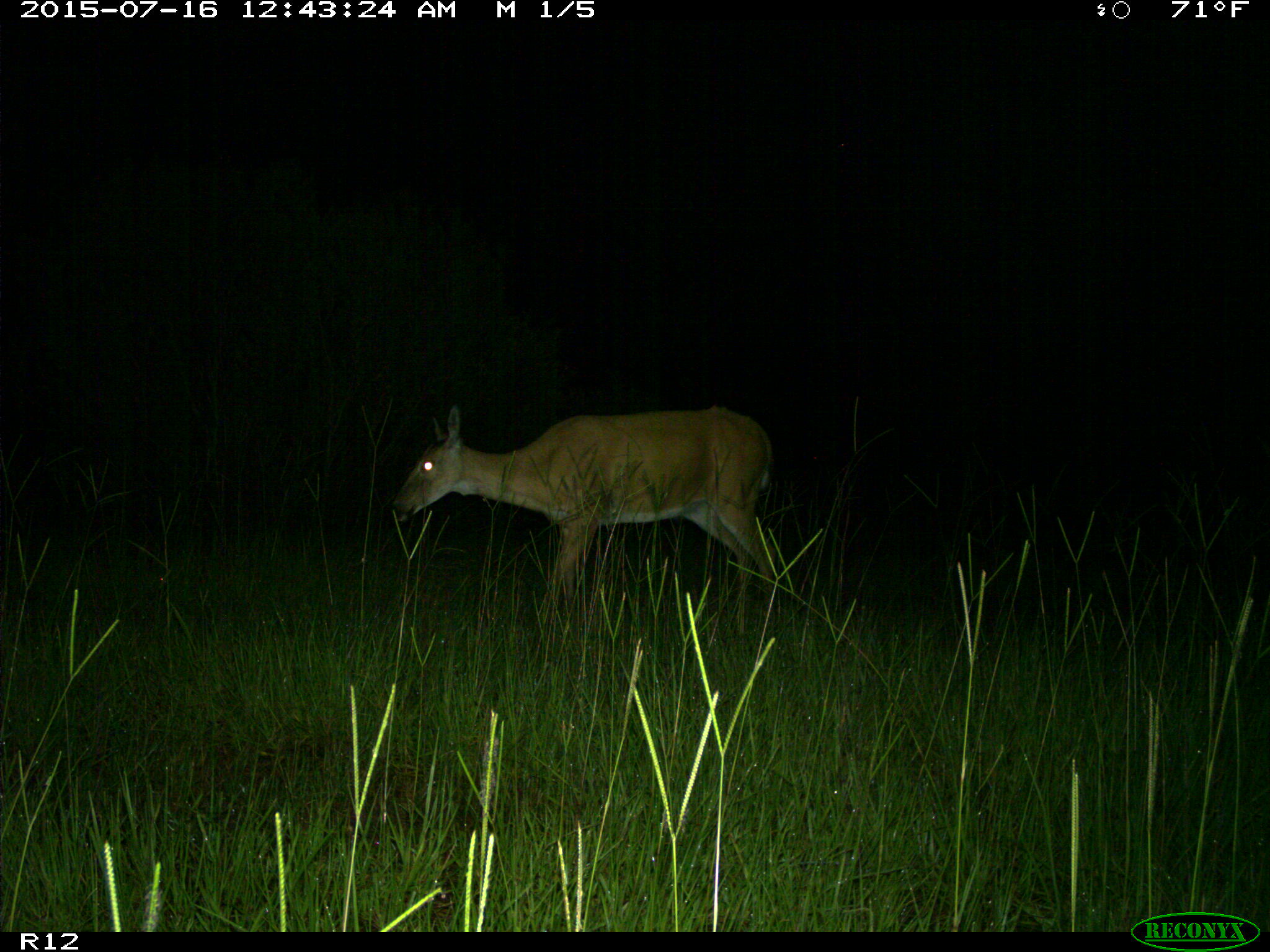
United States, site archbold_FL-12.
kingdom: Animalia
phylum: Chordata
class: Mammalia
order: Artiodactyla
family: Cervidae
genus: Odocoileus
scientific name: Odocoileus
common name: deer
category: unidentified deer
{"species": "unidentified deer (deer) (Odocoileus)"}